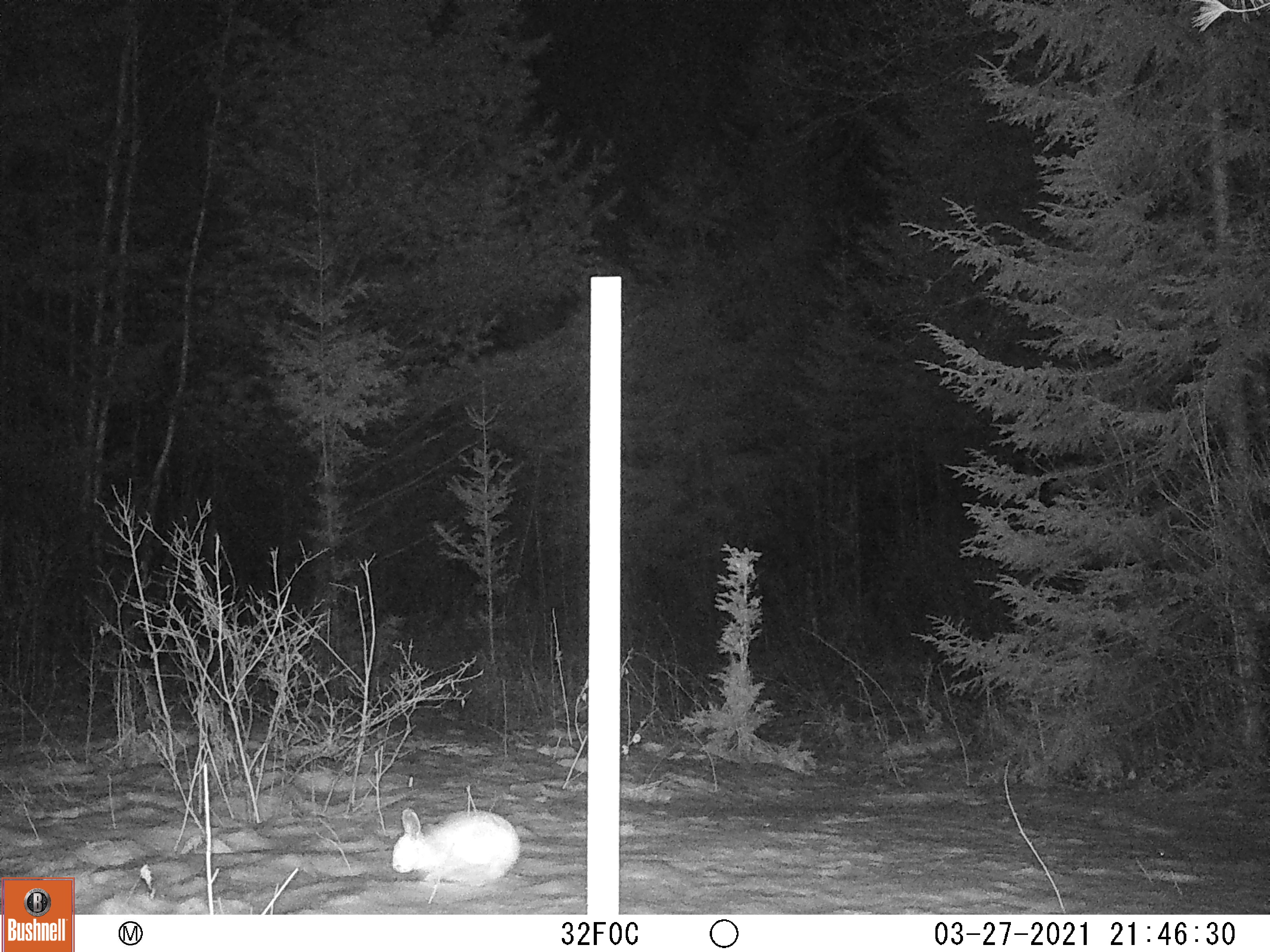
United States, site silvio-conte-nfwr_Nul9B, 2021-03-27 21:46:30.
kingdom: Animalia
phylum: Chordata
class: Mammalia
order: Lagomorpha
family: Leporidae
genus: Lepus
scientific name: Lepus americanus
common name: snowshoe hare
Snowshoe hare (Lepus americanus).